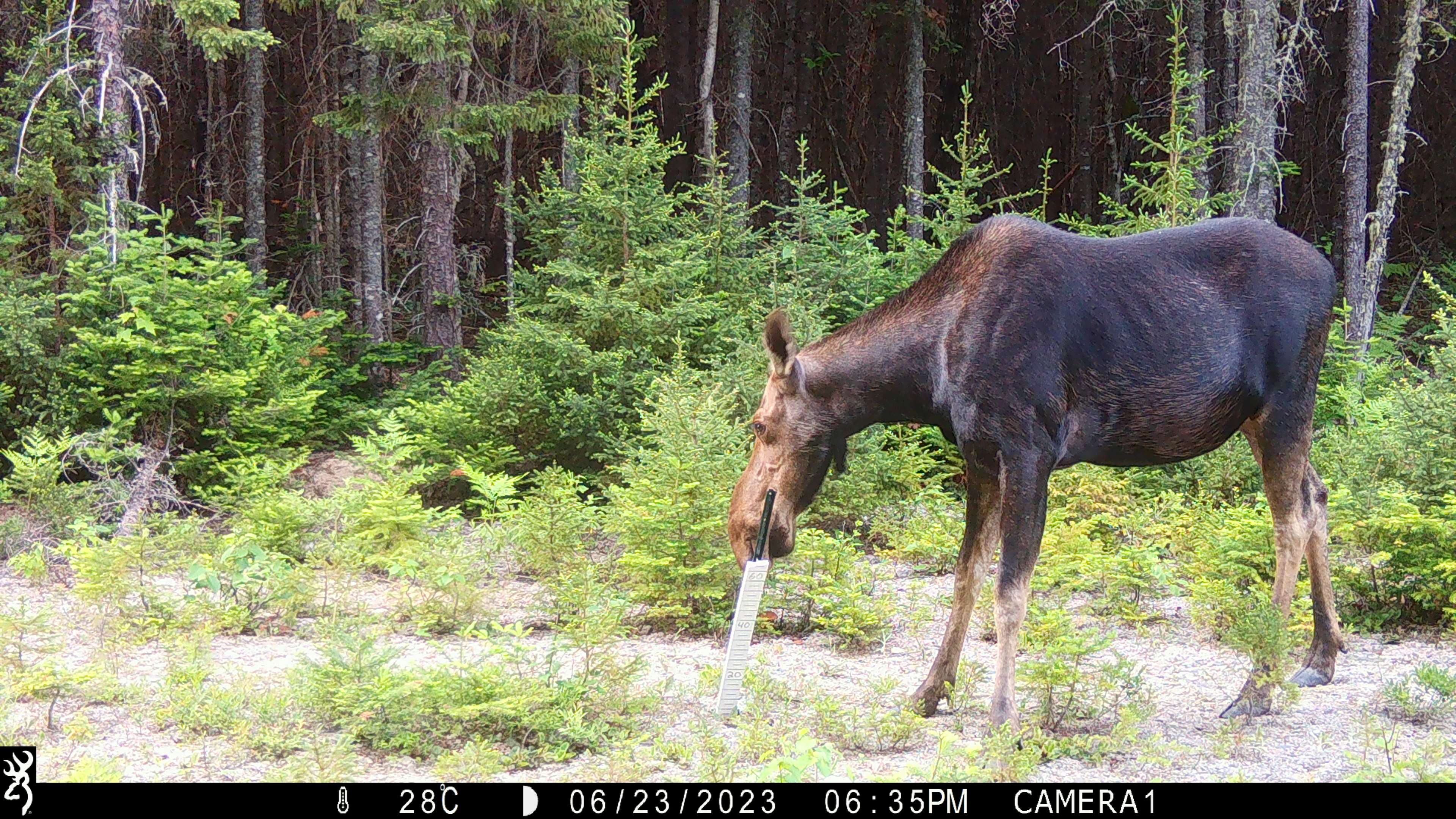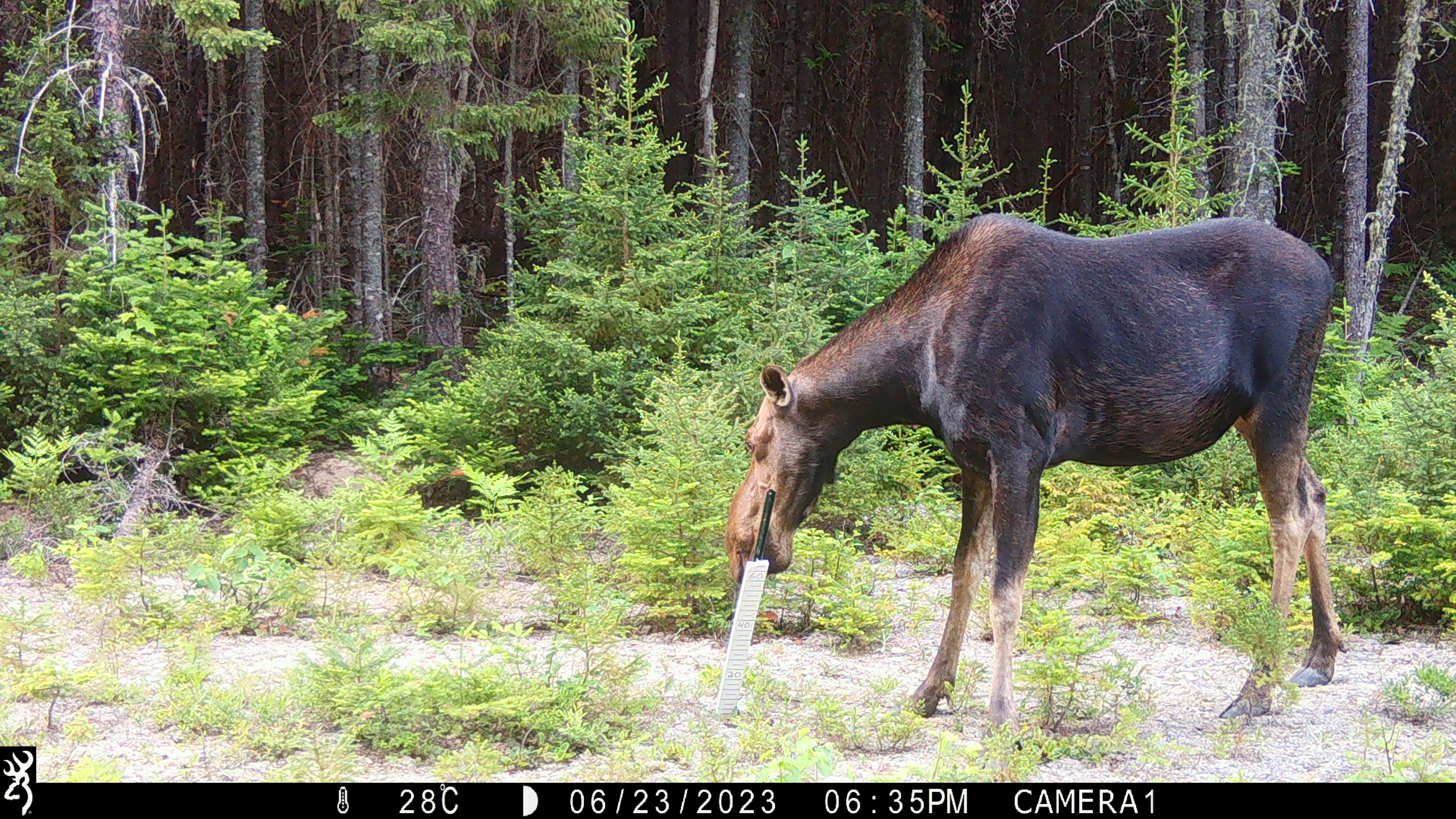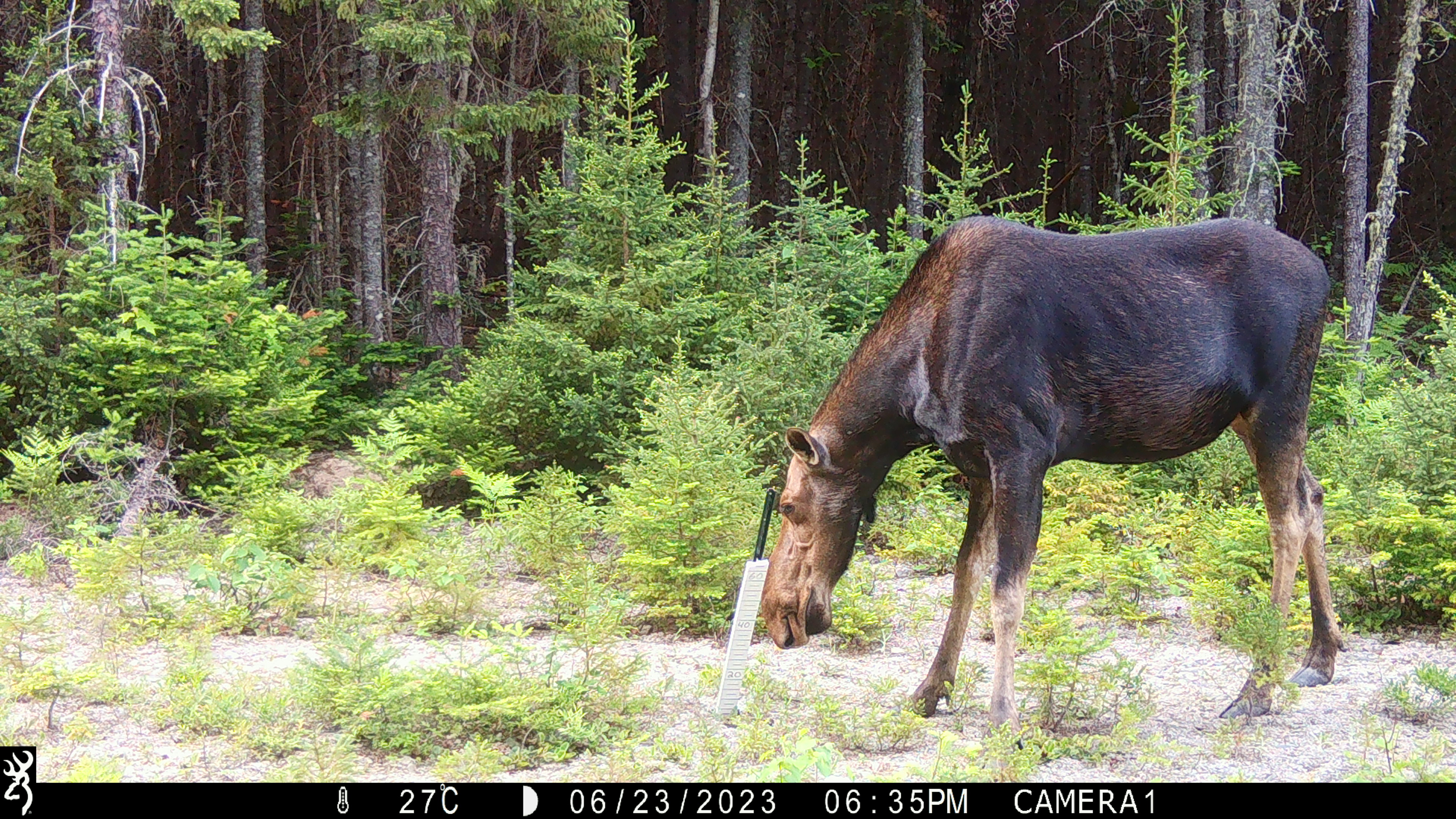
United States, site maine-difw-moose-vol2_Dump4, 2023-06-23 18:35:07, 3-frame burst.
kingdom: Animalia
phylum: Chordata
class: Mammalia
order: Artiodactyla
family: Cervidae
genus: Alces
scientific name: Alces alces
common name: moose